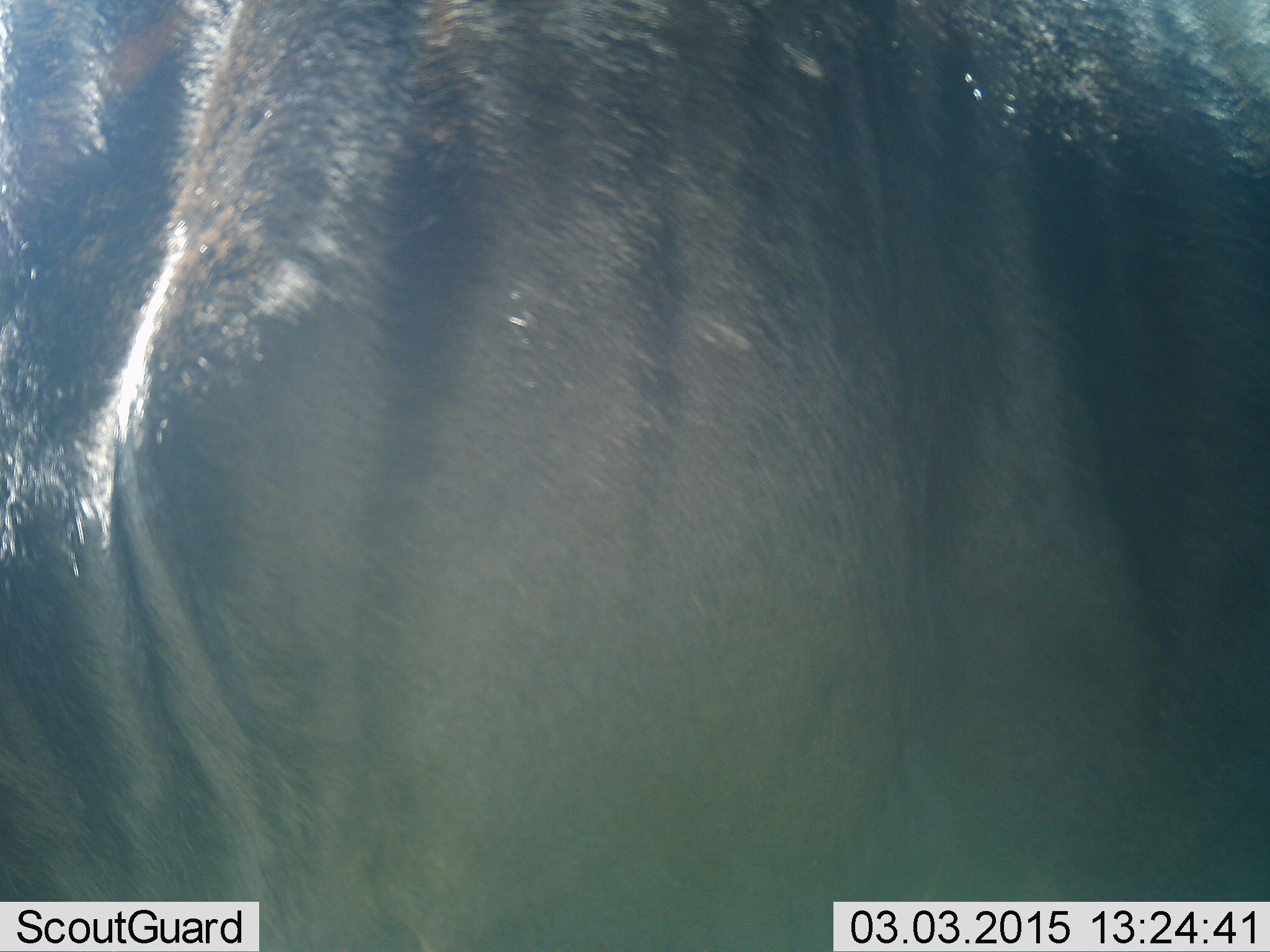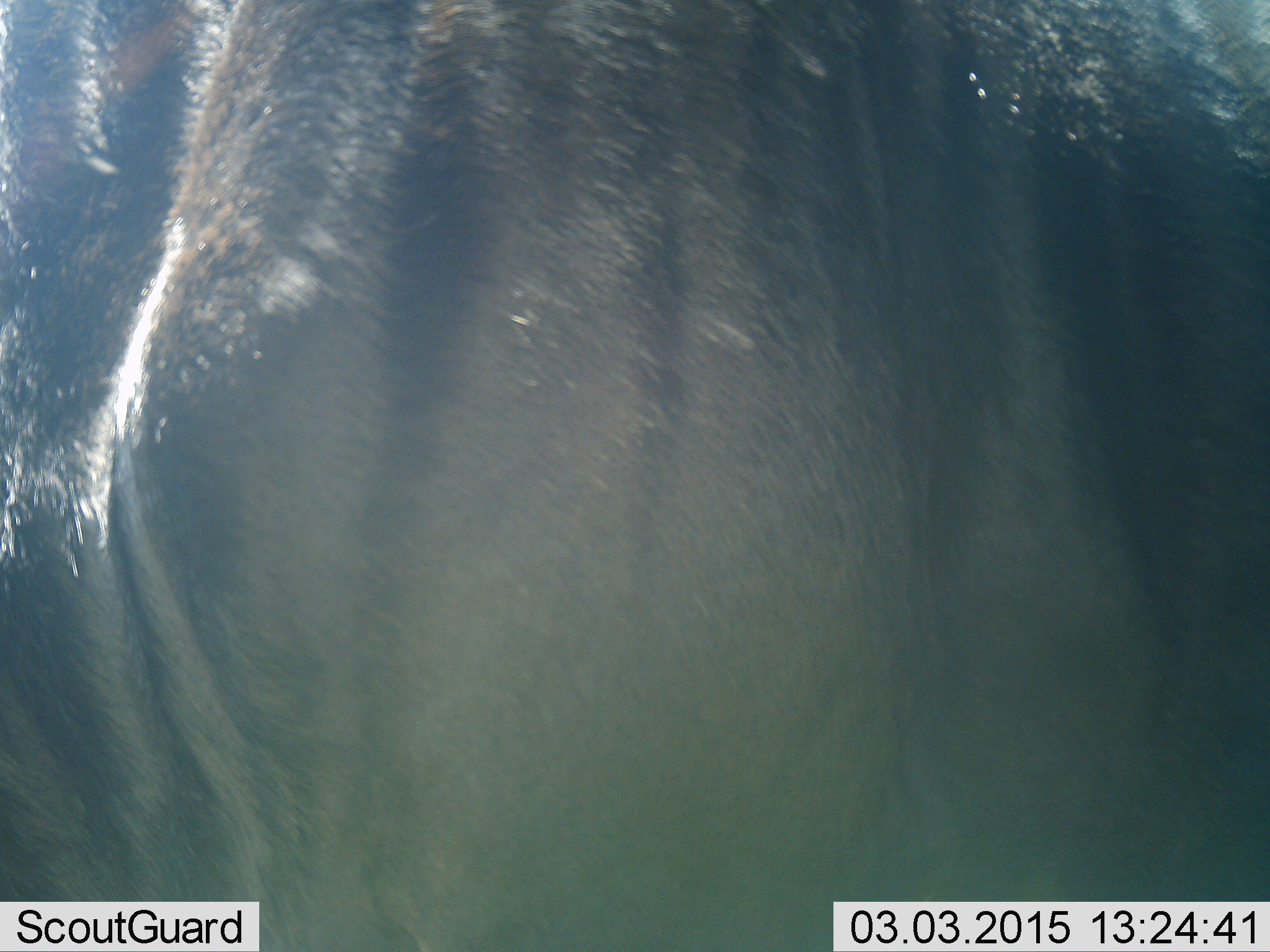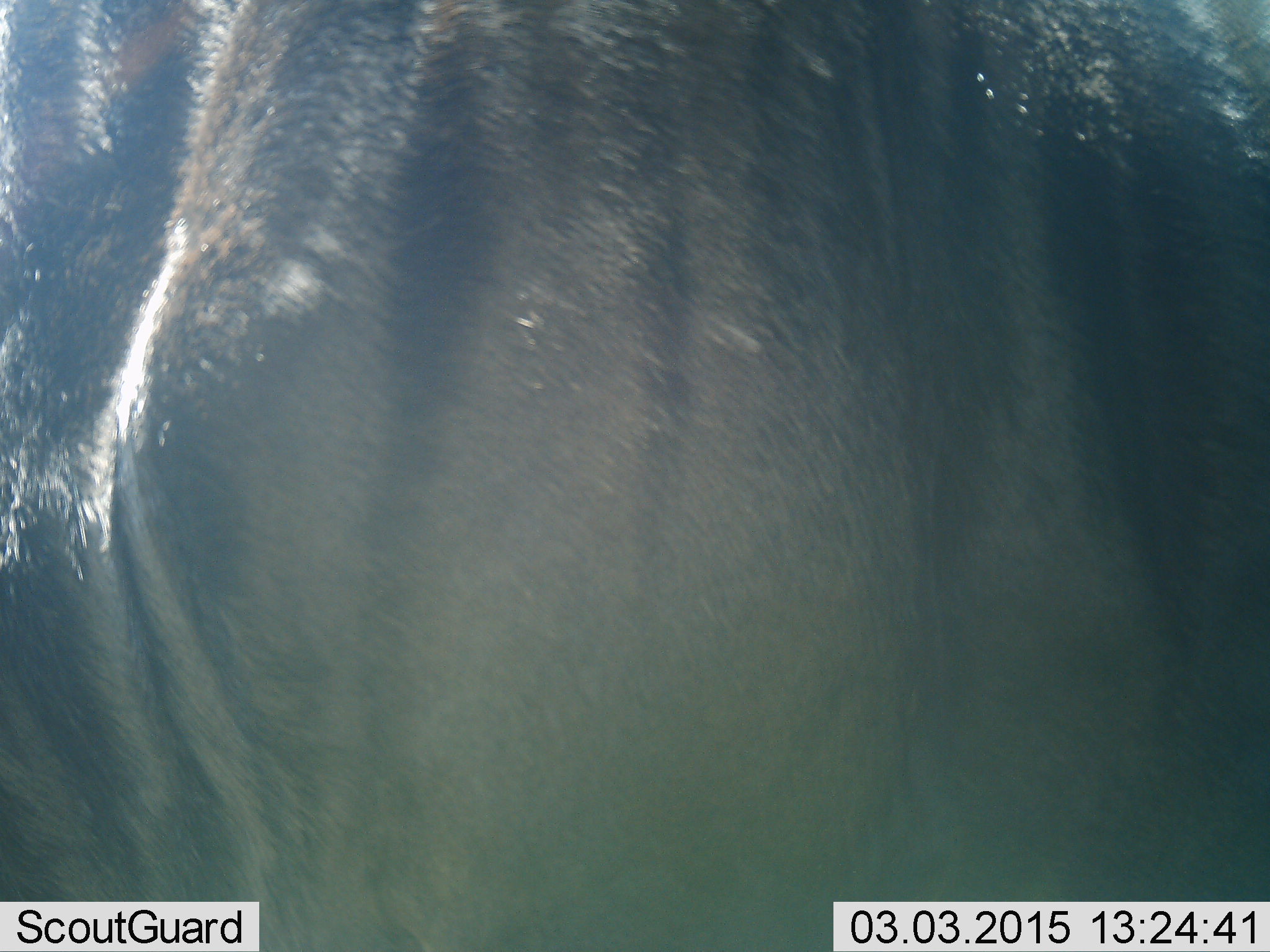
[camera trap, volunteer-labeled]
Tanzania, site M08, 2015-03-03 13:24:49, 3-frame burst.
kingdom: Animalia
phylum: Chordata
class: Mammalia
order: Artiodactyla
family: Bovidae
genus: Connochaetes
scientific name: Connochaetes taurinus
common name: blue wildebeest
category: wildebeest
Wildebeest (blue wildebeest) (Connochaetes taurinus), count 1. Behavior (volunteer vote fractions): standing 100%, resting 0%, moving 0%, interacting 0%. Young present (vote fraction): 0%. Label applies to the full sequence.